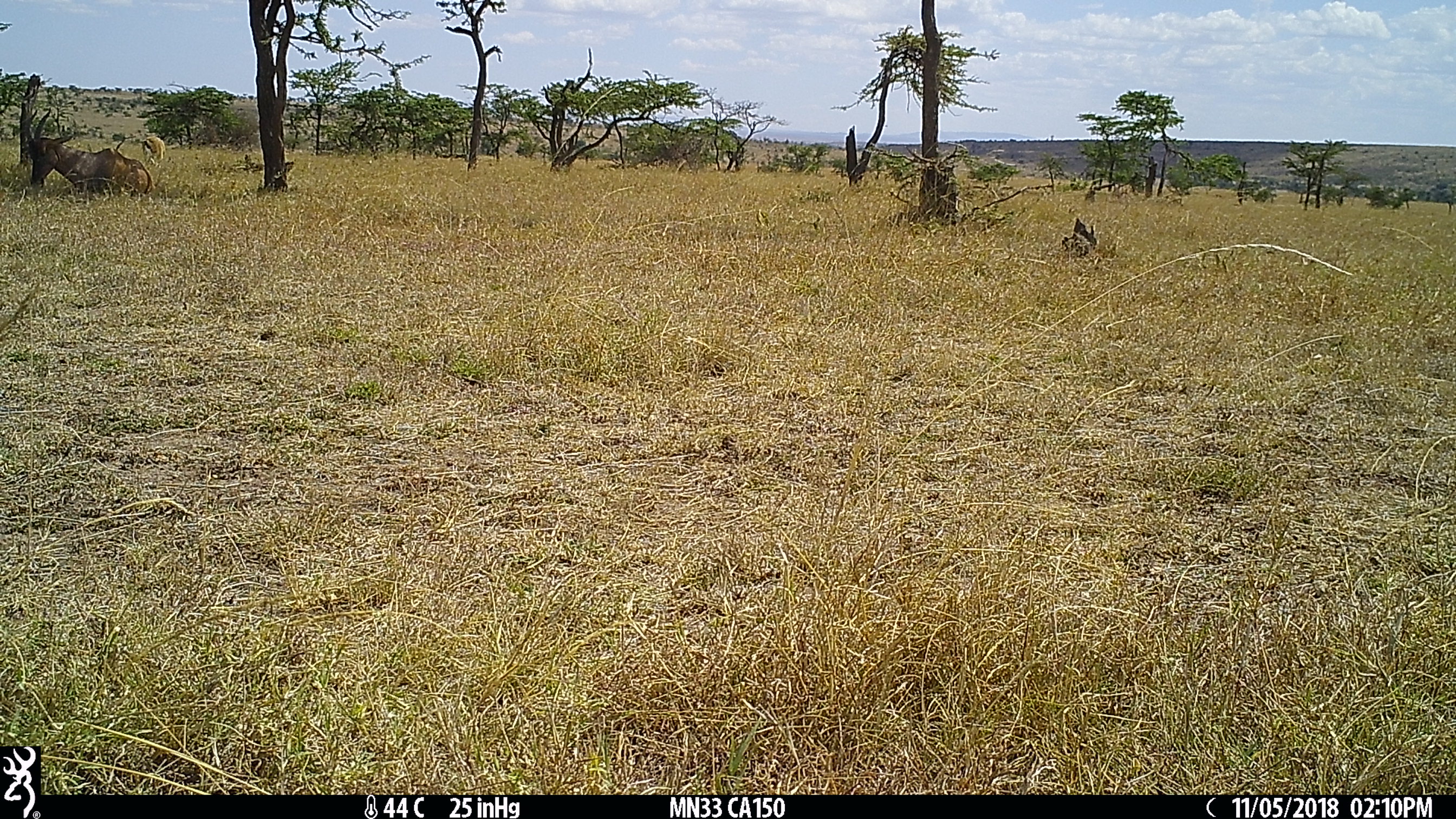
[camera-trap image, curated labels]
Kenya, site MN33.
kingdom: Animalia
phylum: Chordata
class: Mammalia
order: Artiodactyla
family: Bovidae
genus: Damaliscus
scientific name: Damaliscus lunatus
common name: topi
Topi (Damaliscus lunatus).